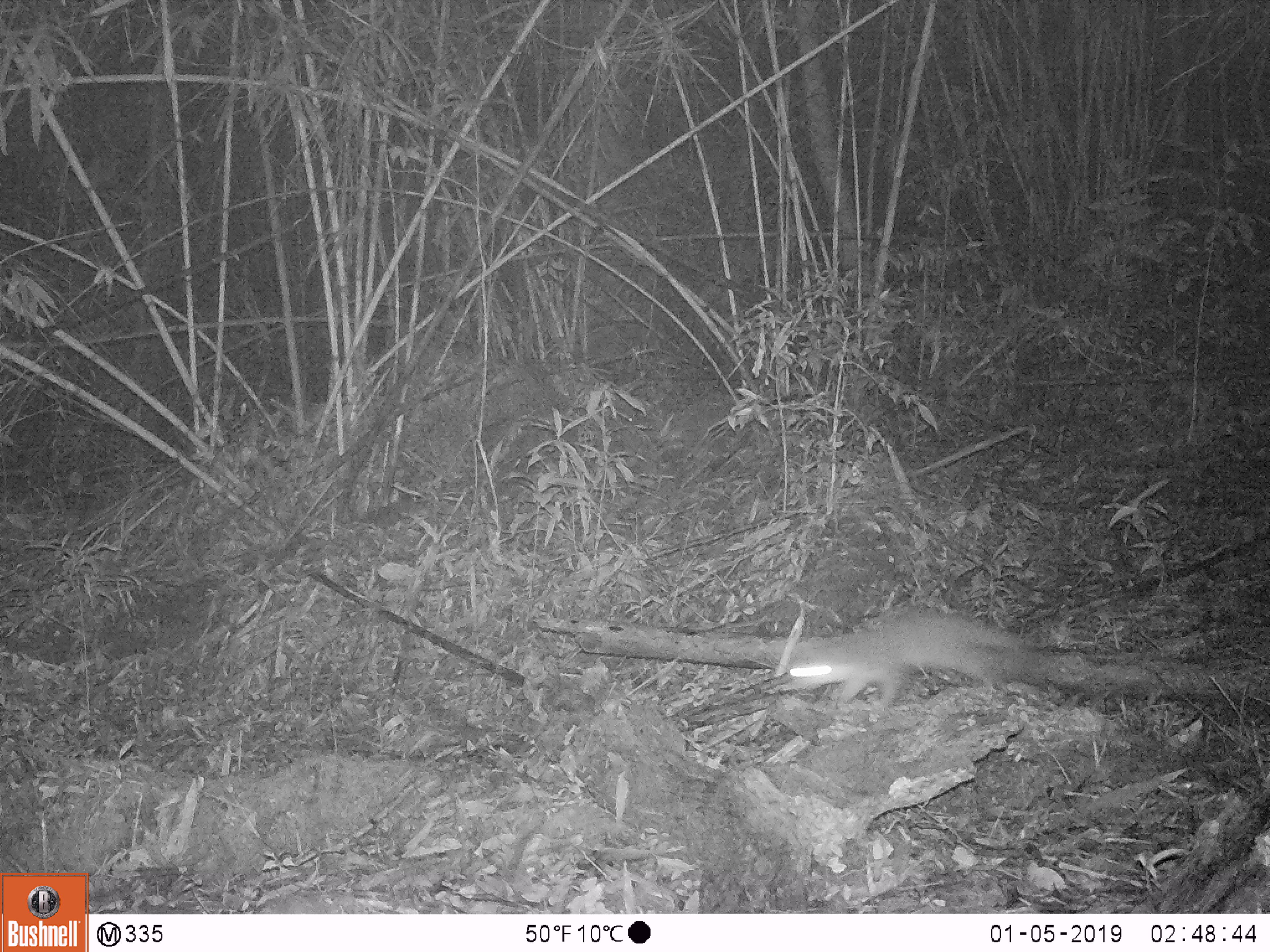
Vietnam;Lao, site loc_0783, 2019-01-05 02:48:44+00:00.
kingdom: Animalia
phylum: Chordata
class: Mammalia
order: Carnivora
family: Mustelidae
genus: Melogale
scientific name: Melogale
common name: ferret badger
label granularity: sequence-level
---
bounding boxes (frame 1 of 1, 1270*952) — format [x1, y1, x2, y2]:
ferret badger: [786, 608, 1041, 716]